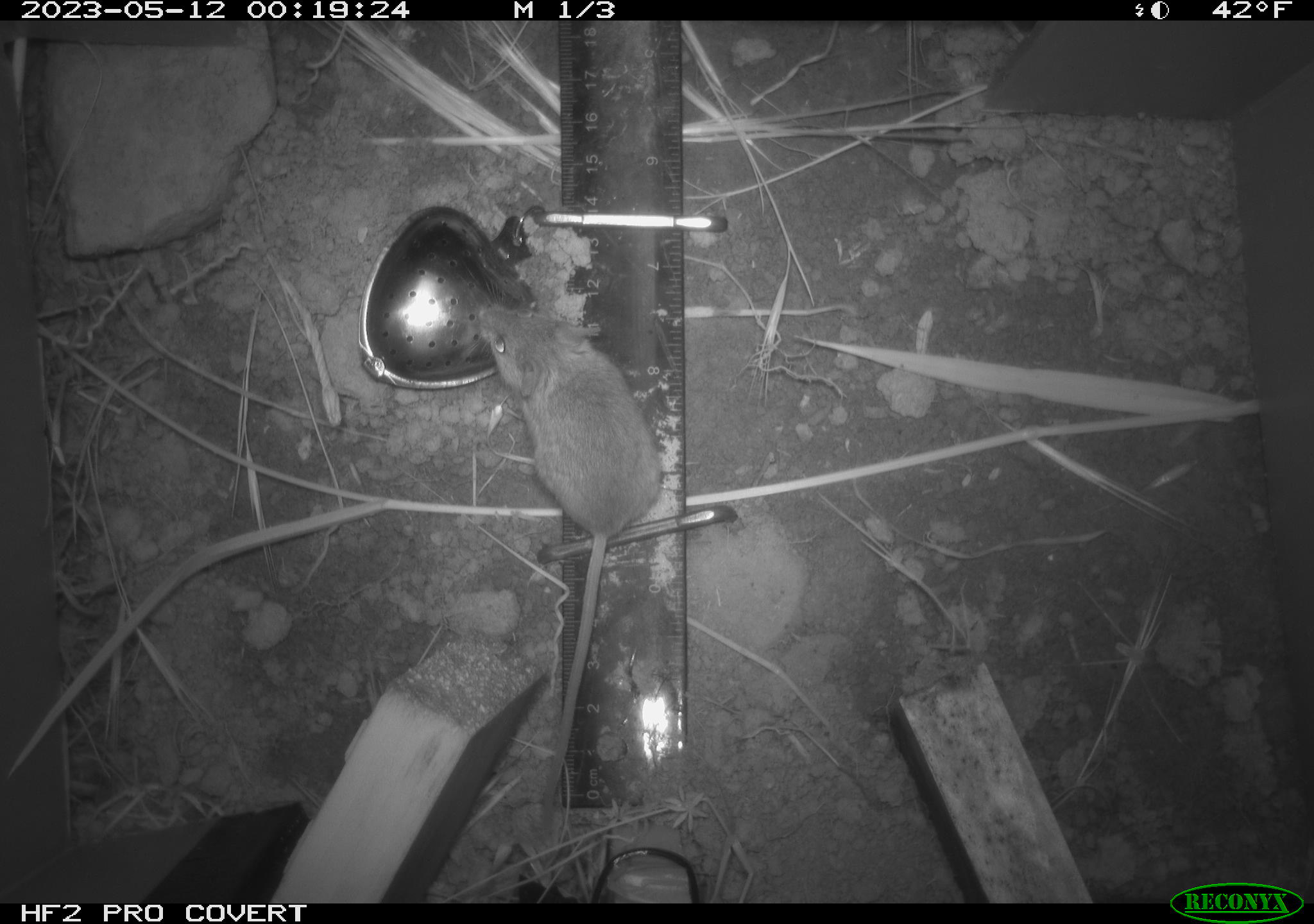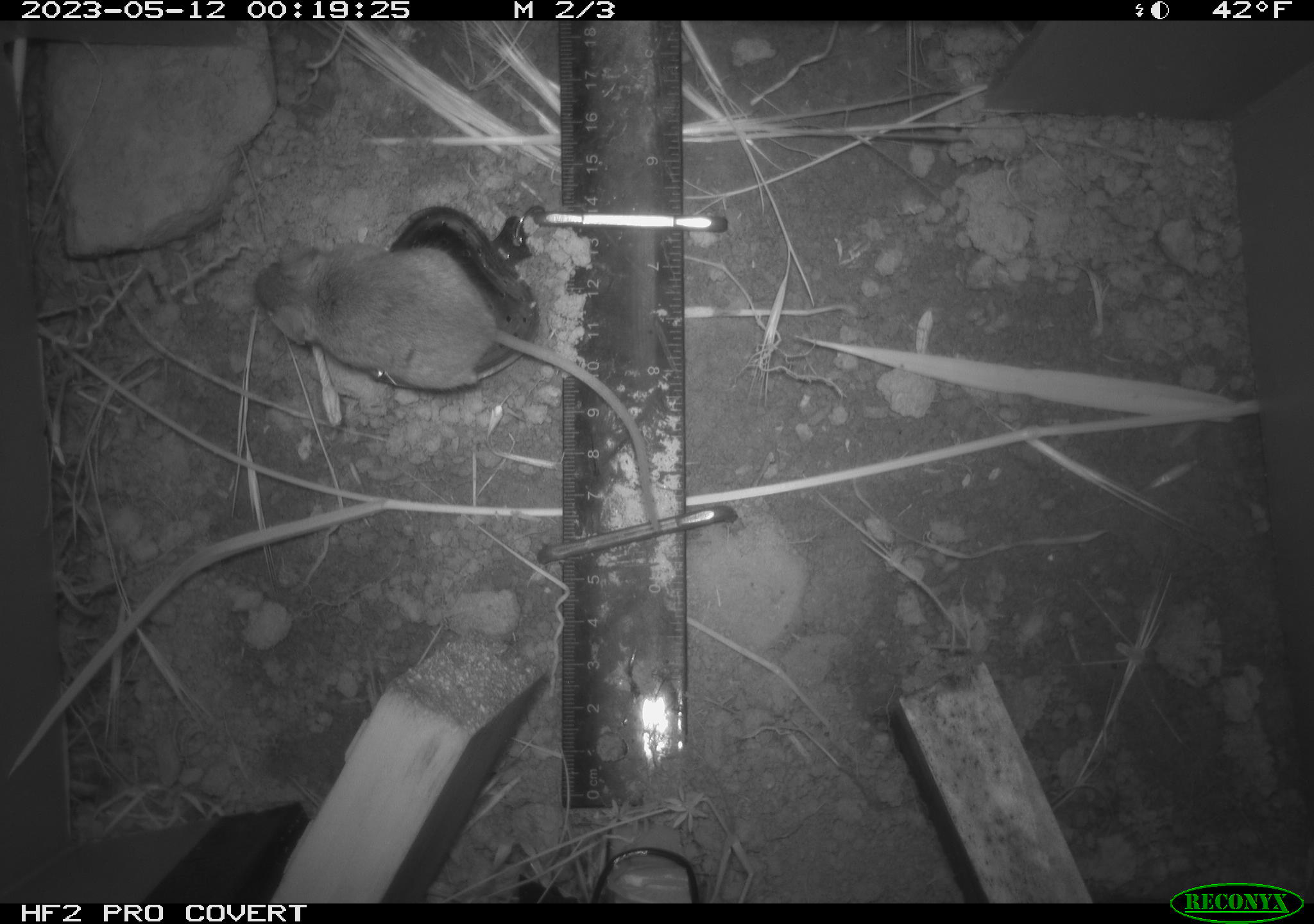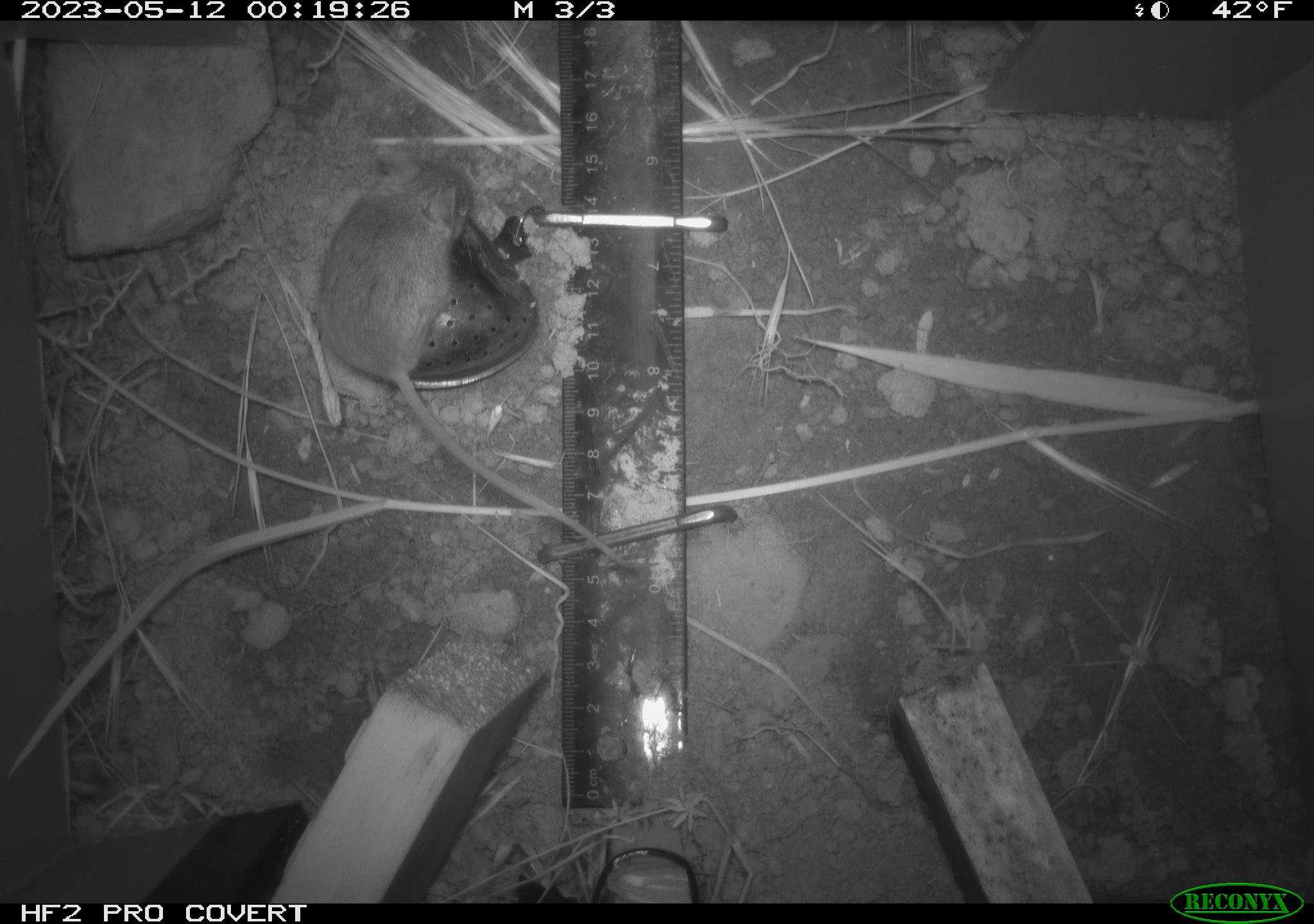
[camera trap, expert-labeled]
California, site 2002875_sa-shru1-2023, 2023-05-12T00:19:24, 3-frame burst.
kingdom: Animalia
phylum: Chordata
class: Mammalia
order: Rodentia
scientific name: Rodentia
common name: mouse species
Mouse species (Rodentia).